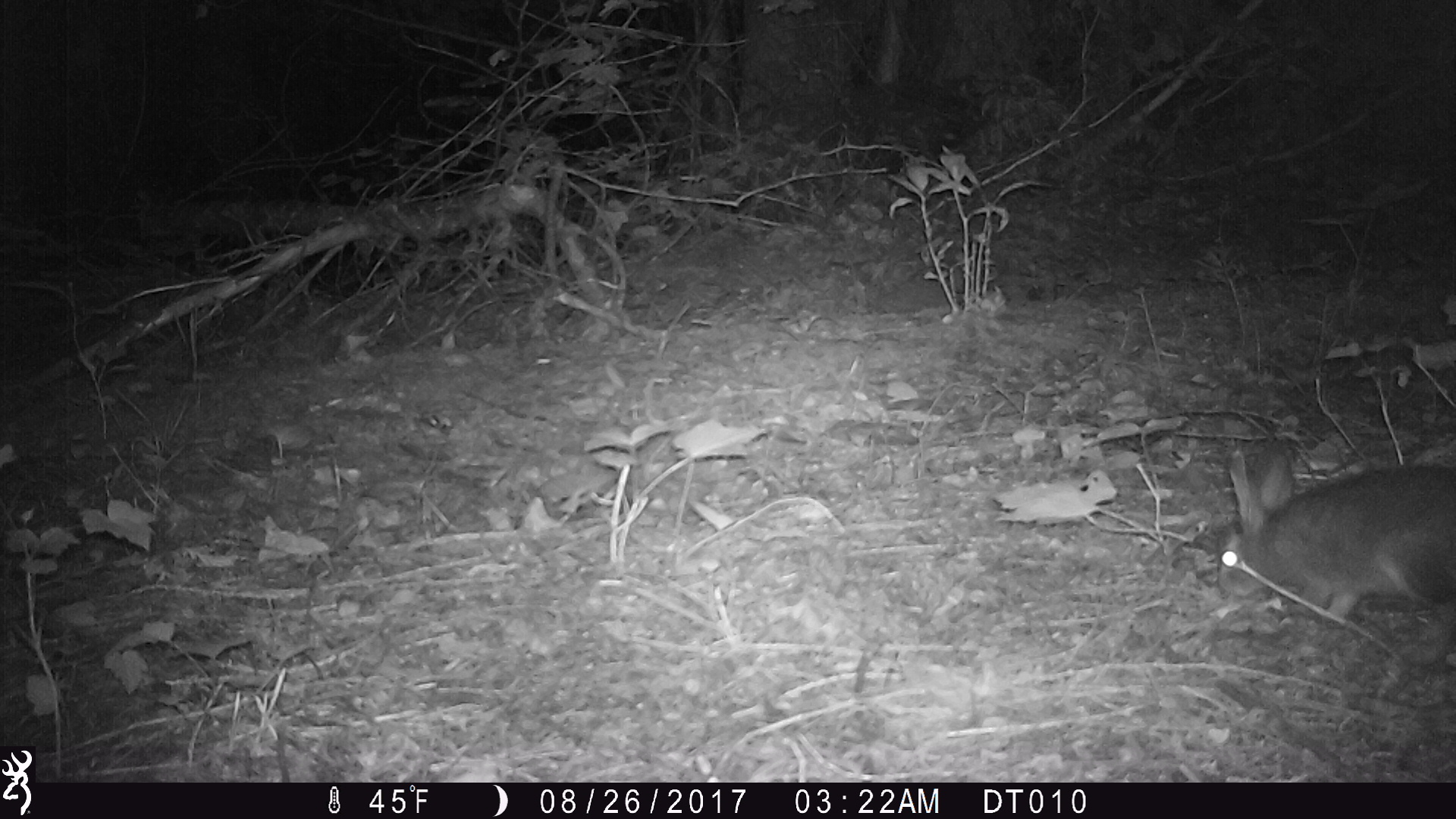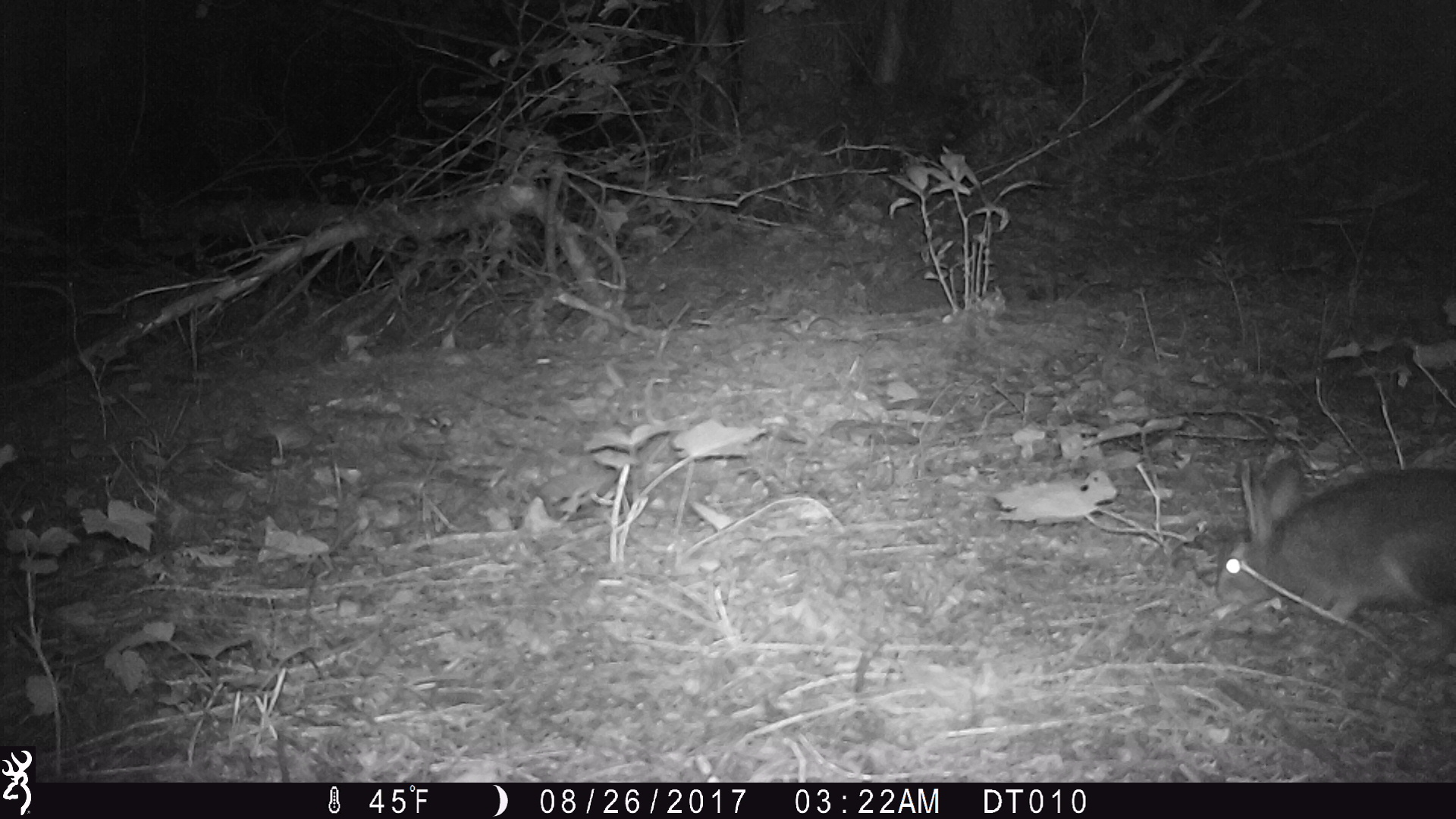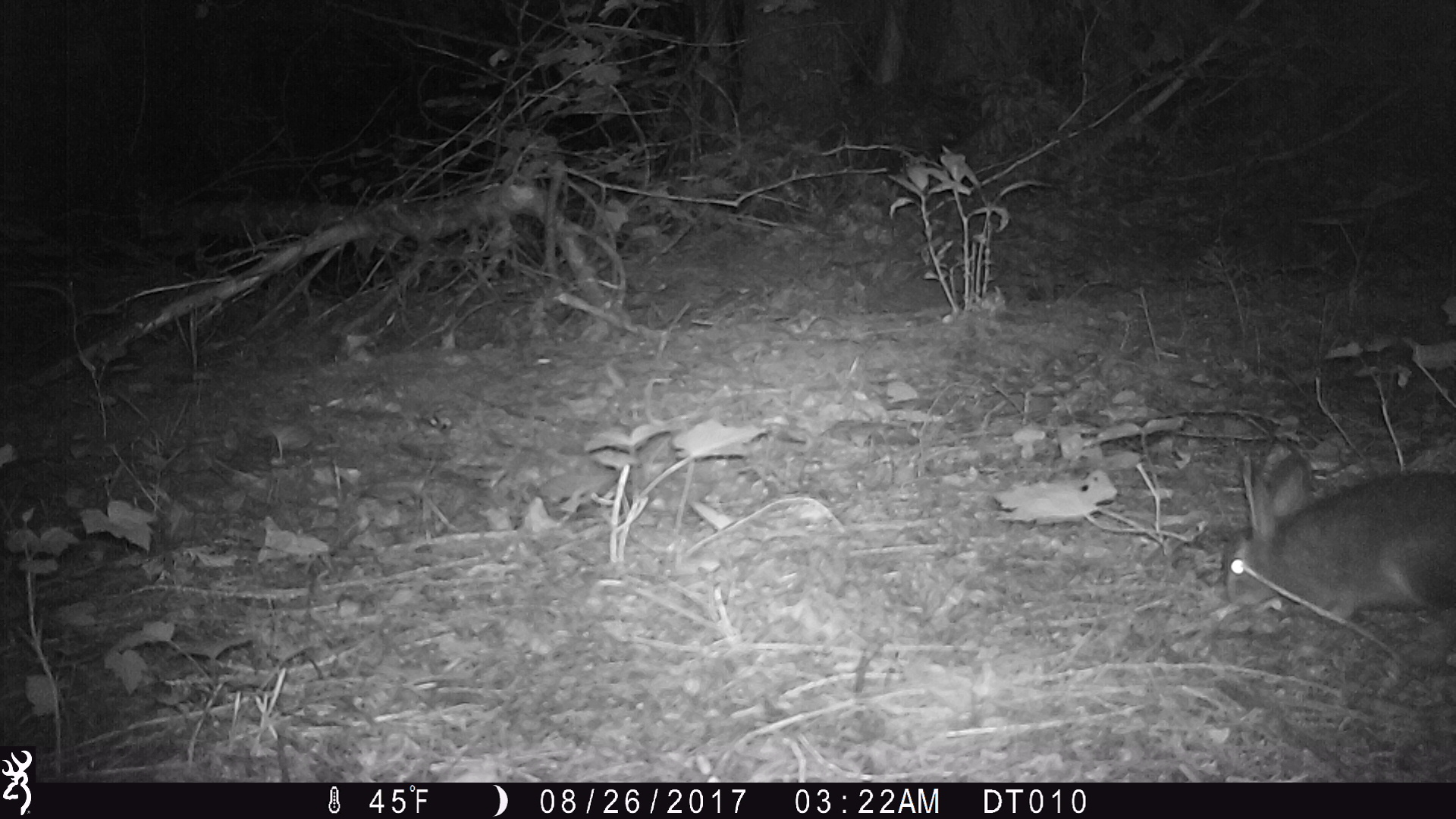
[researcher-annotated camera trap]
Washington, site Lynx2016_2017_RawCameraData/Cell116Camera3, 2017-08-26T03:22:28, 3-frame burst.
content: unidentified animal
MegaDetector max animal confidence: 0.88